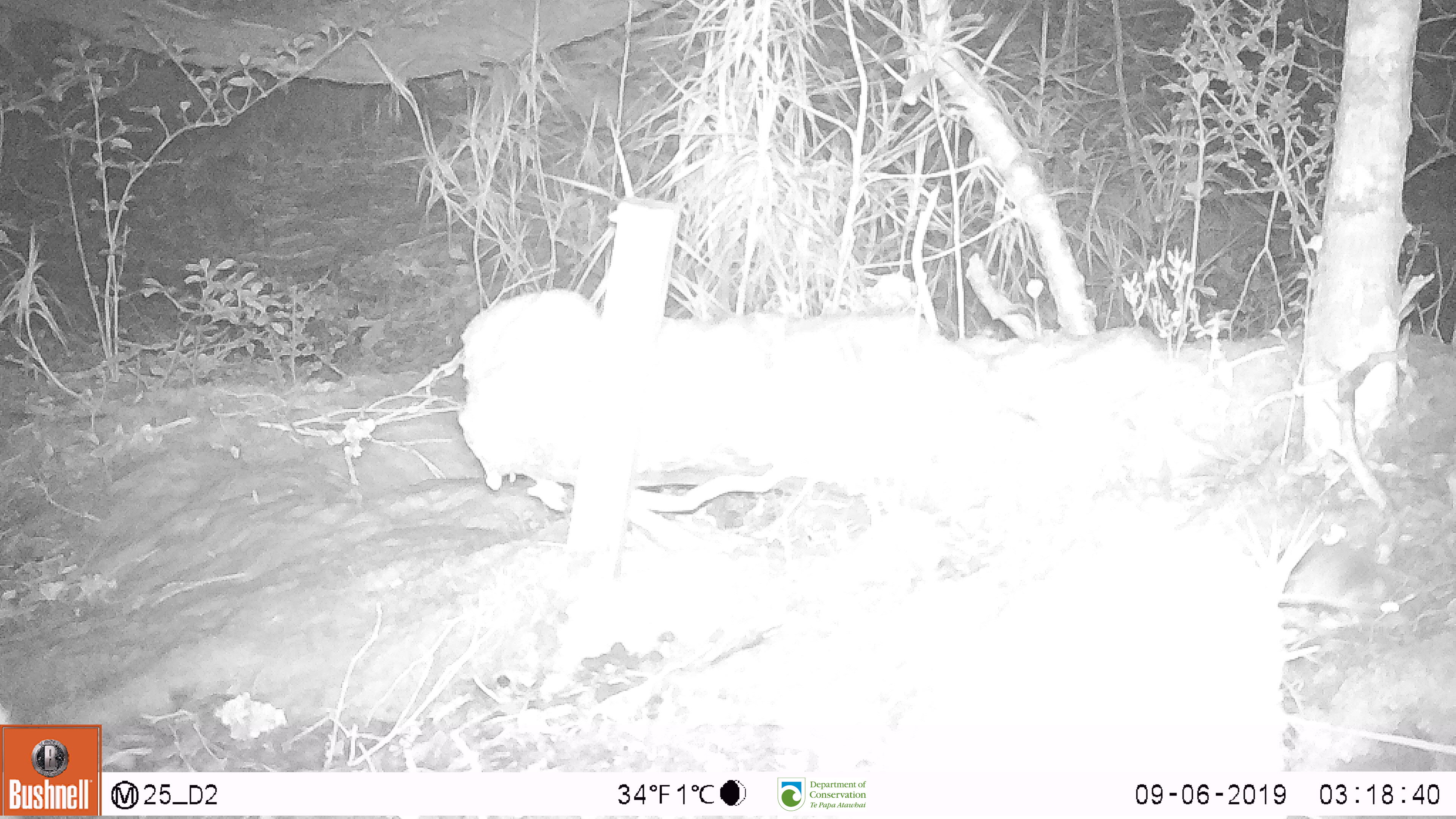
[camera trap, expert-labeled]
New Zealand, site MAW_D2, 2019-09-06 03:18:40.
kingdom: Animalia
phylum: Chordata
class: Mammalia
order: Rodentia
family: Muridae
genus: Mus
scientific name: Mus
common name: mouse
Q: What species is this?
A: Mouse (Mus).